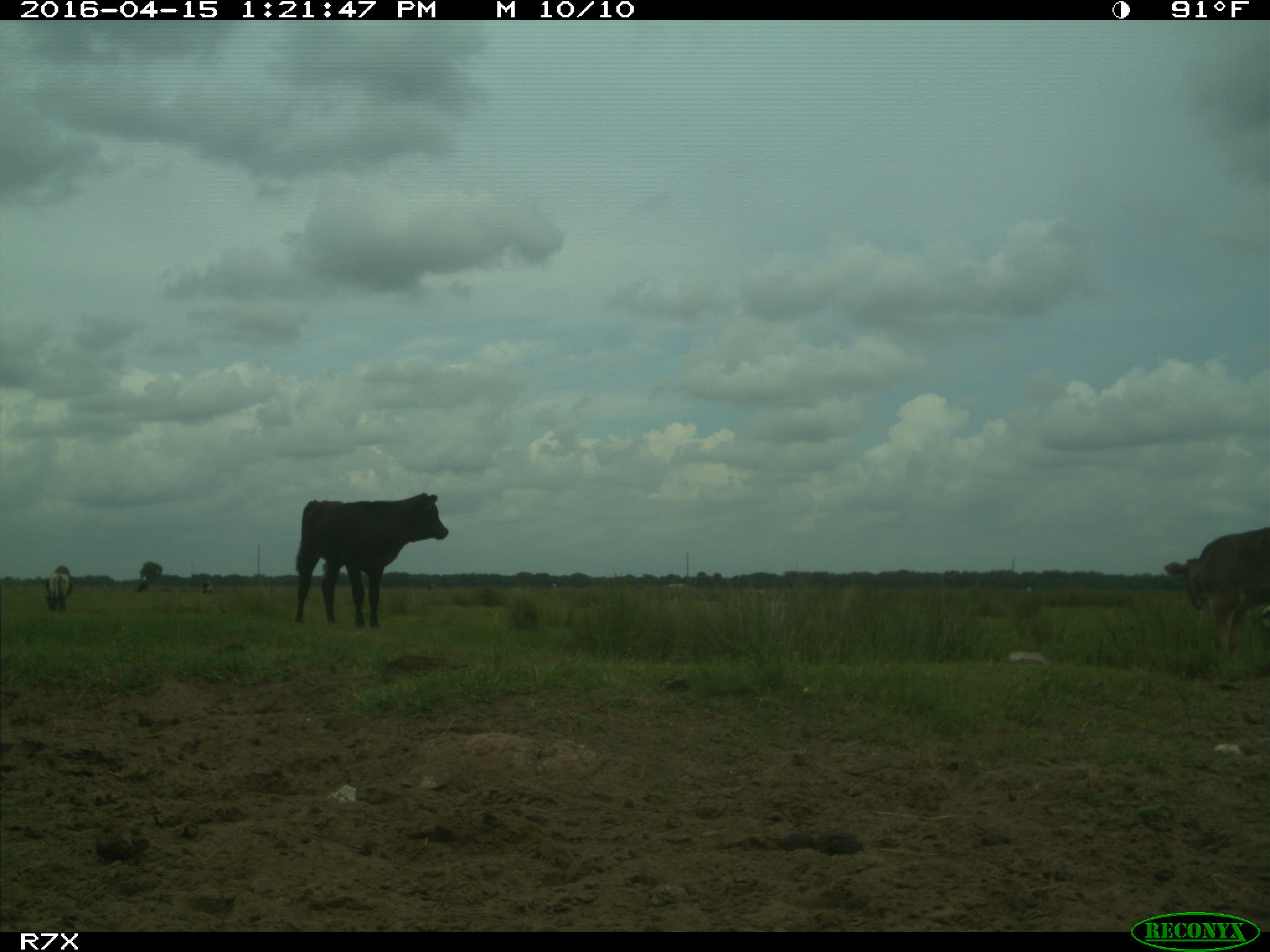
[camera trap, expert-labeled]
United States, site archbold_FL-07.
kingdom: Animalia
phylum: Chordata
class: Mammalia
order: Artiodactyla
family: Bovidae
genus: Bos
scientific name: Bos taurus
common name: domestic cow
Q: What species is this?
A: Bos taurus (domestic cow).